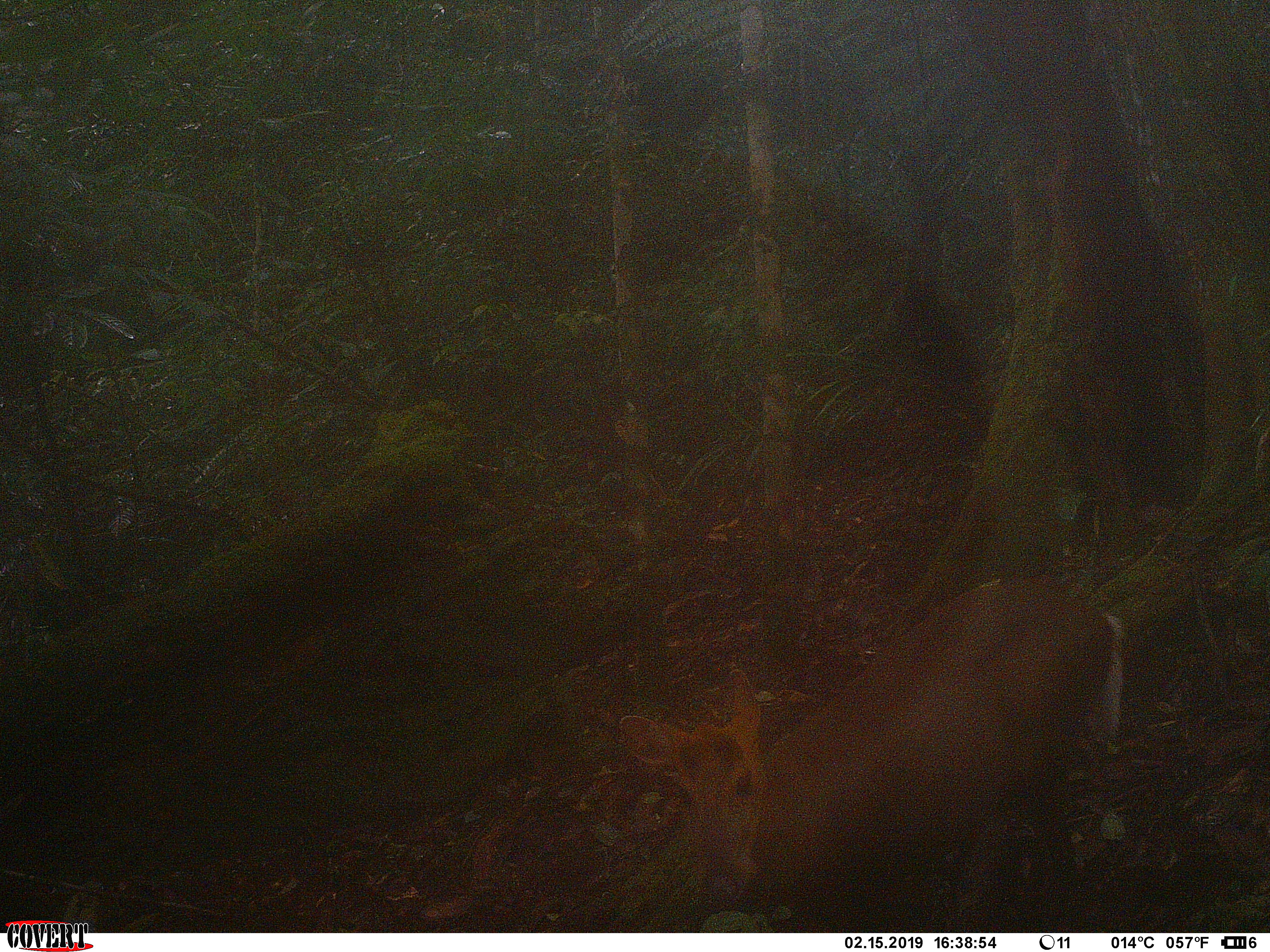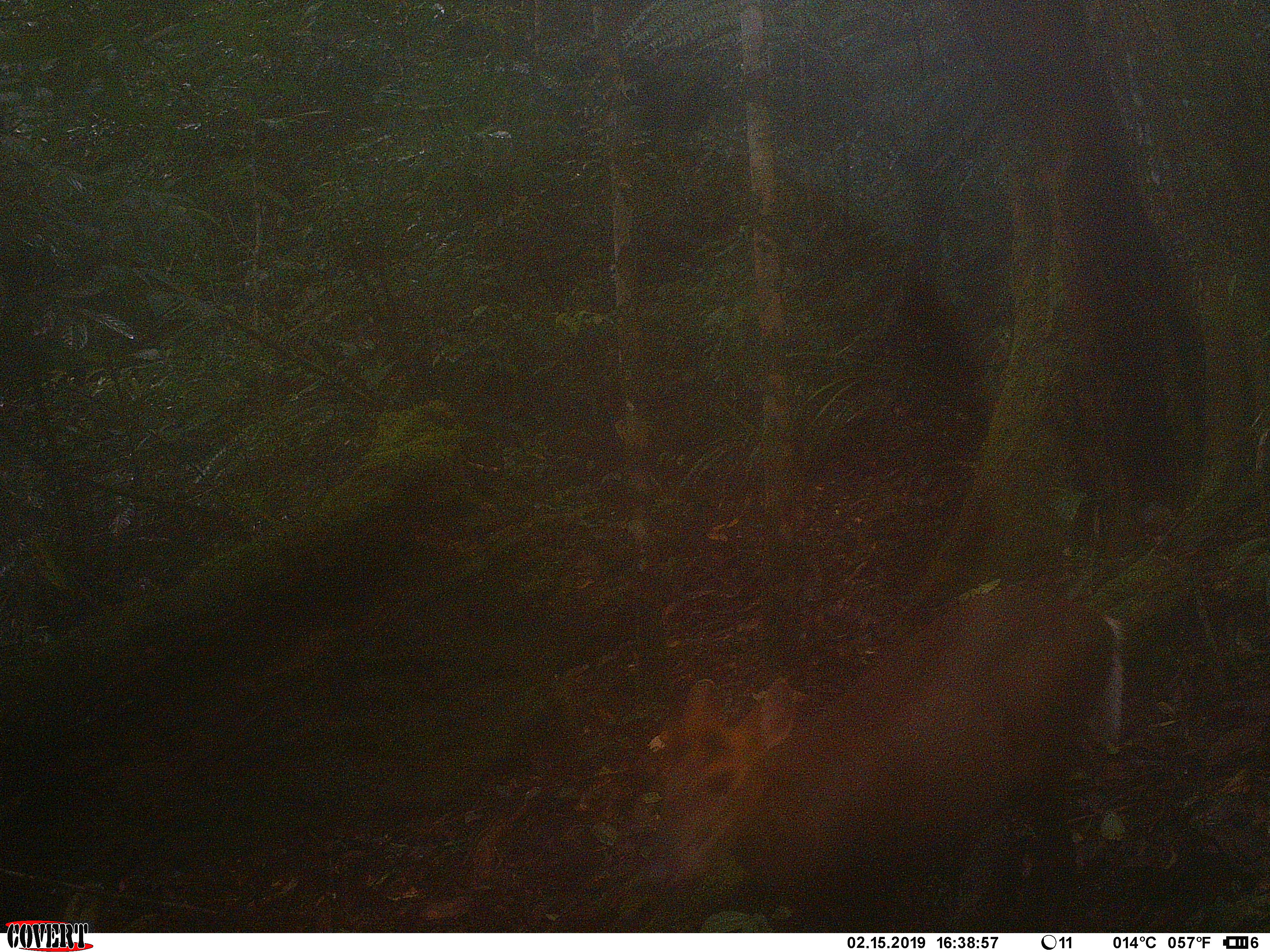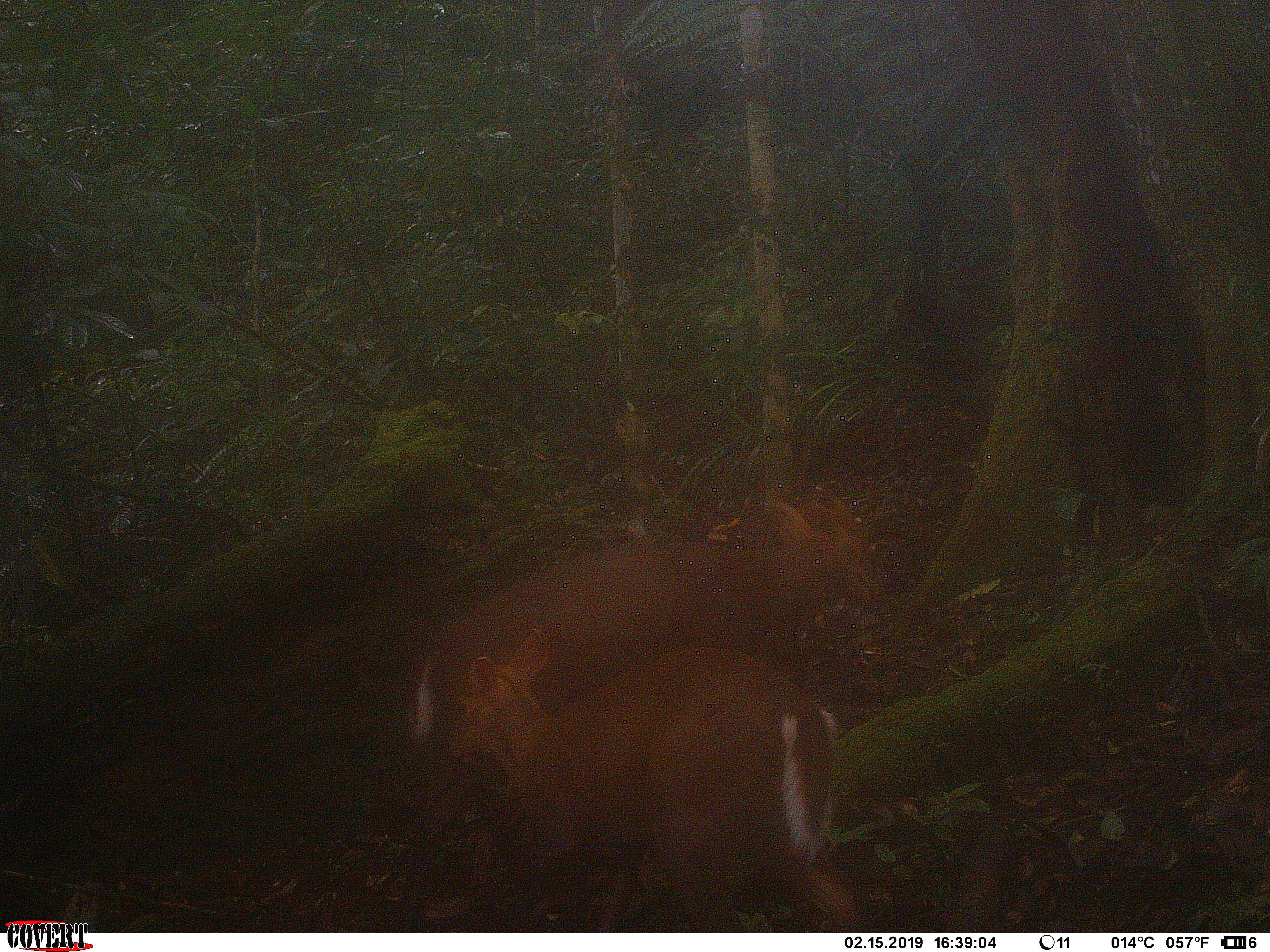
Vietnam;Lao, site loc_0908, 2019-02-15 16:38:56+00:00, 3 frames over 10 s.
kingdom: Animalia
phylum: Chordata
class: Mammalia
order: Artiodactyla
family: Cervidae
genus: Muntiacus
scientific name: Muntiacus rooseveltorum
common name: roosevelt's muntjac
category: roosevelts muntjac group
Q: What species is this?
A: Roosevelts muntjac group (roosevelt's muntjac) (Muntiacus rooseveltorum).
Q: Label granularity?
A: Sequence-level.